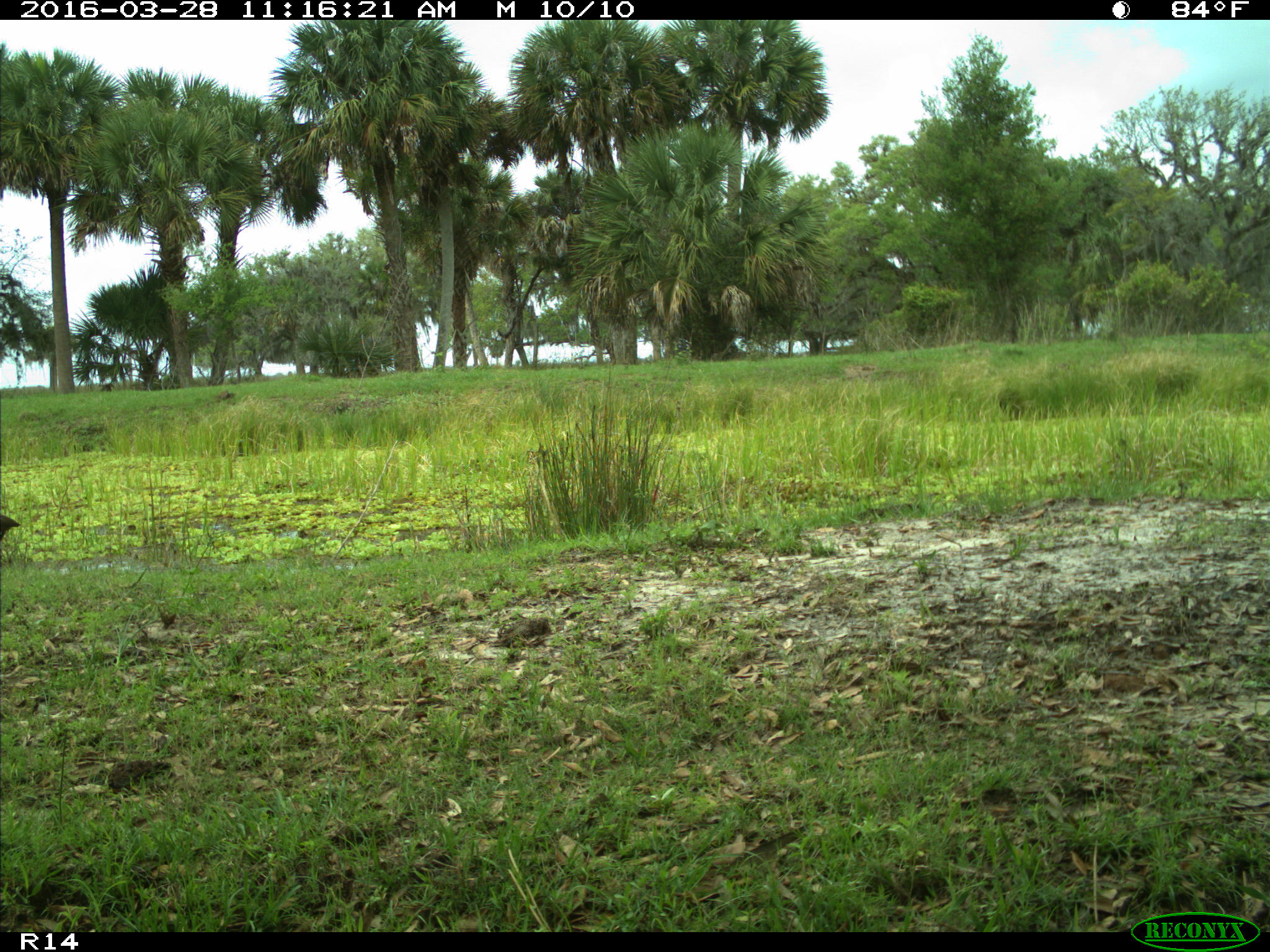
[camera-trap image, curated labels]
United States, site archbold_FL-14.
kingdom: Animalia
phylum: Chordata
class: Aves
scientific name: Aves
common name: birds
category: unidentified bird